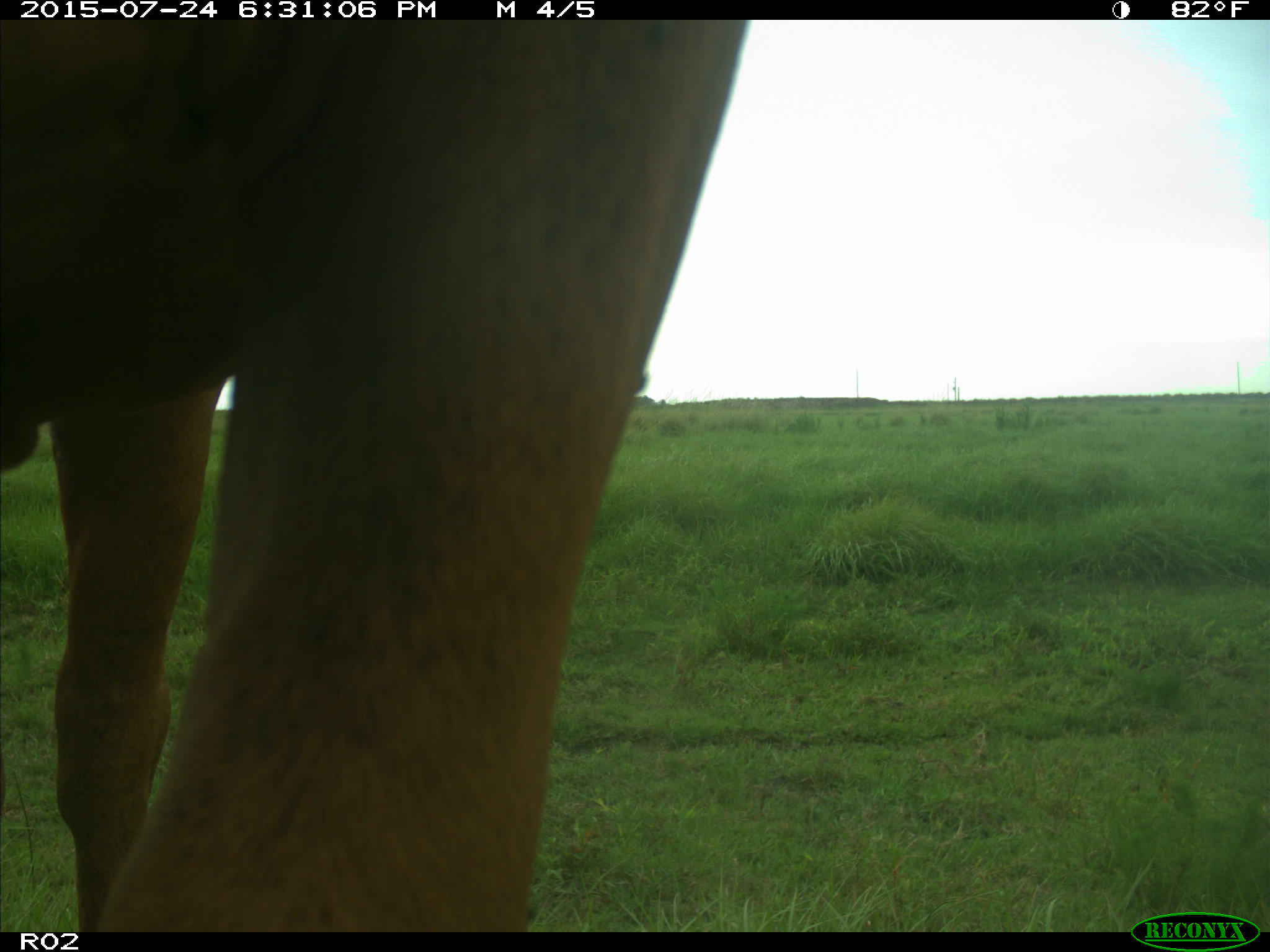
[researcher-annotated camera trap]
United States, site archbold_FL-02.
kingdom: Animalia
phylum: Chordata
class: Mammalia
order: Artiodactyla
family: Bovidae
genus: Bos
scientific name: Bos taurus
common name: domestic cow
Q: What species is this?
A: Bos taurus (domestic cow).